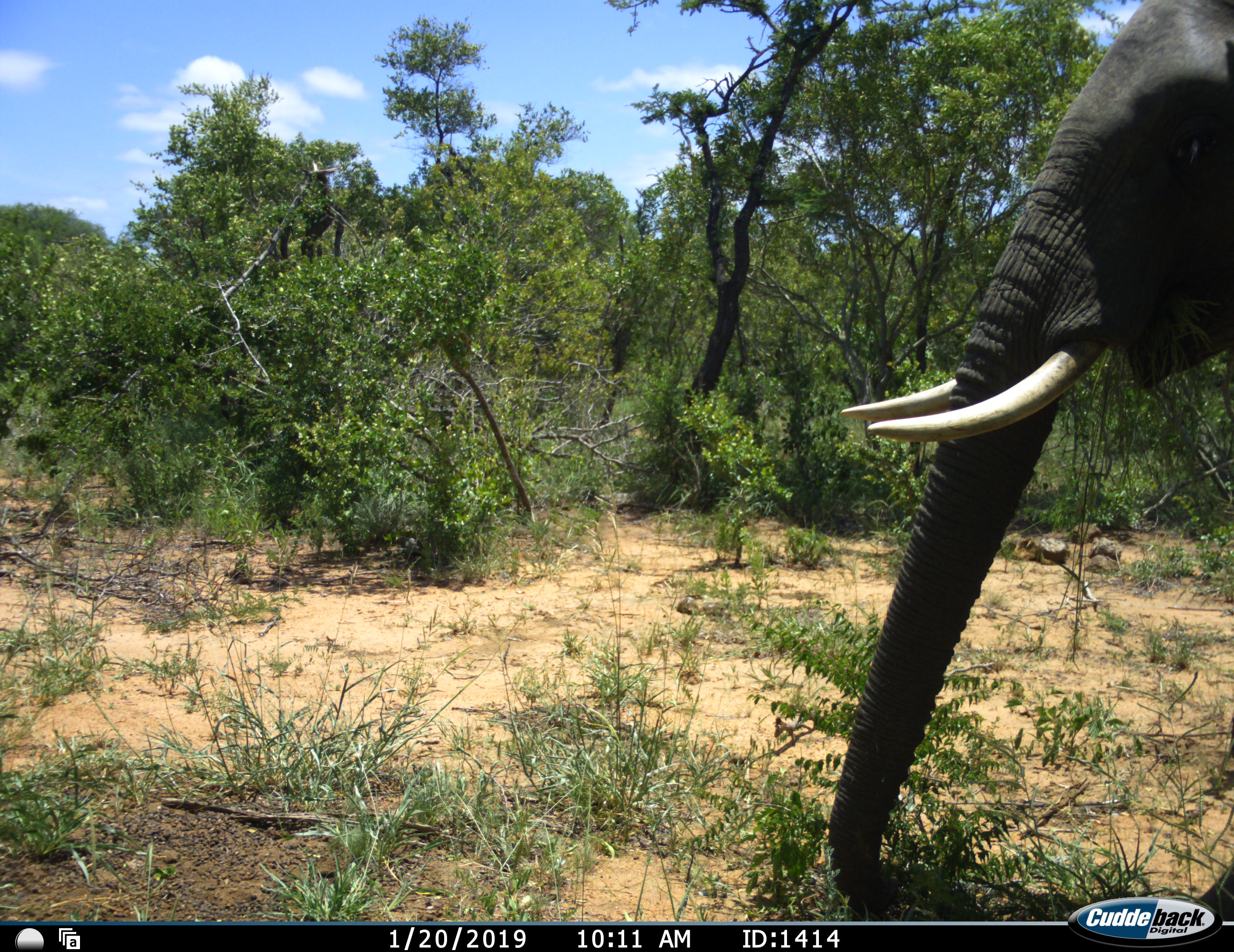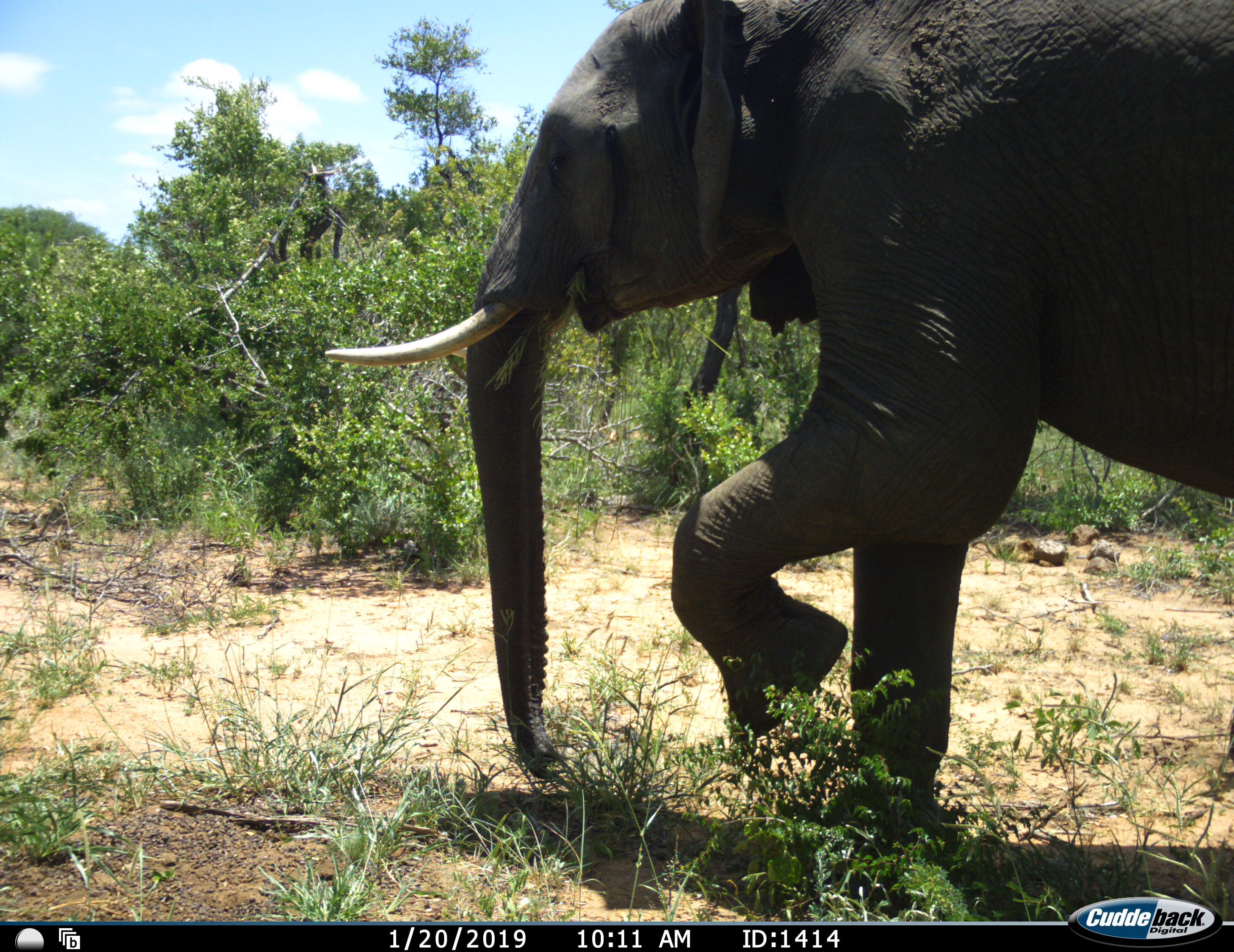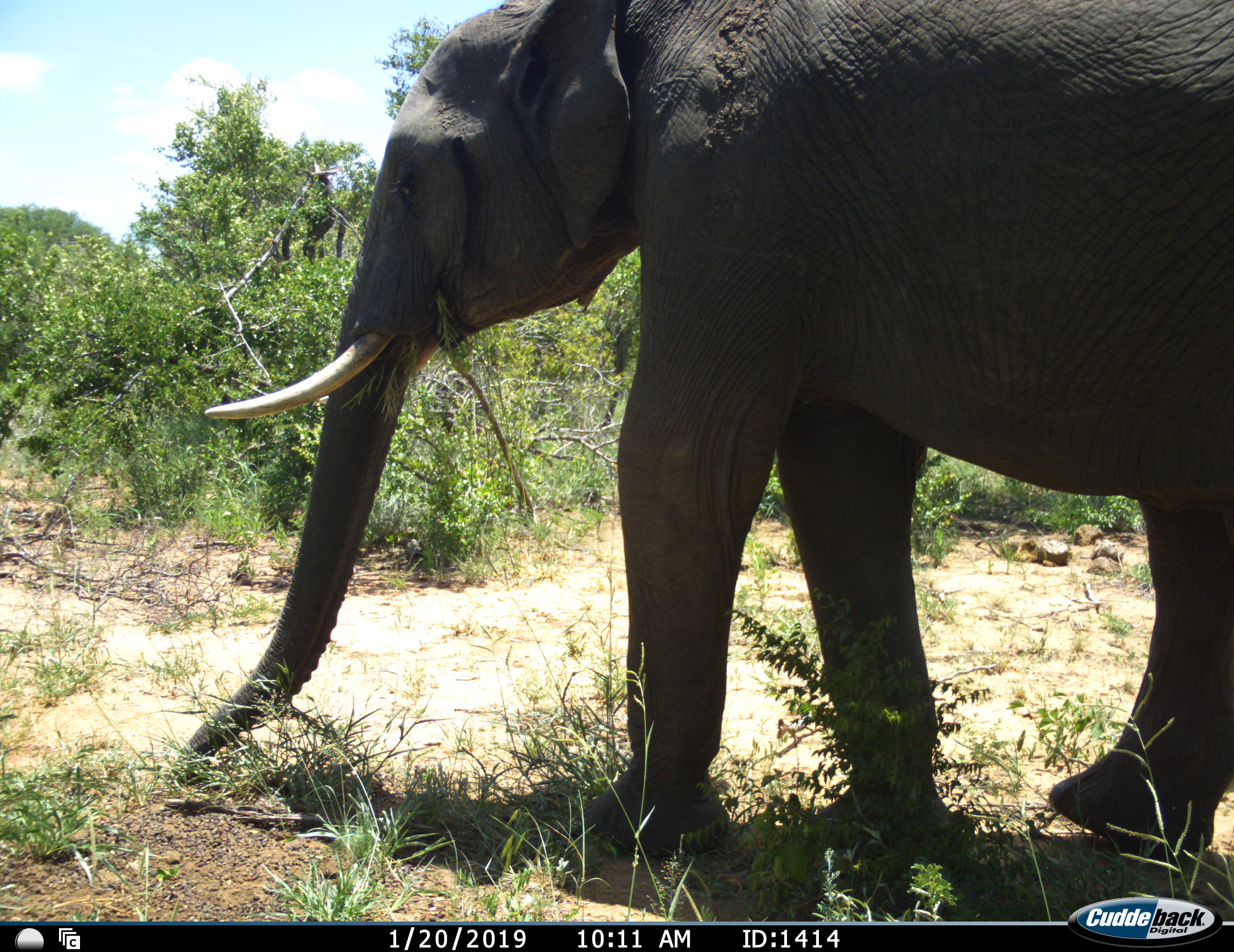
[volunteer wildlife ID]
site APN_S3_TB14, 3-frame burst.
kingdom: Animalia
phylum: Chordata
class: Mammalia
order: Proboscidea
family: Elephantidae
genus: Loxodonta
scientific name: Loxodonta africana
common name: african bush elephant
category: elephant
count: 1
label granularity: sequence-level